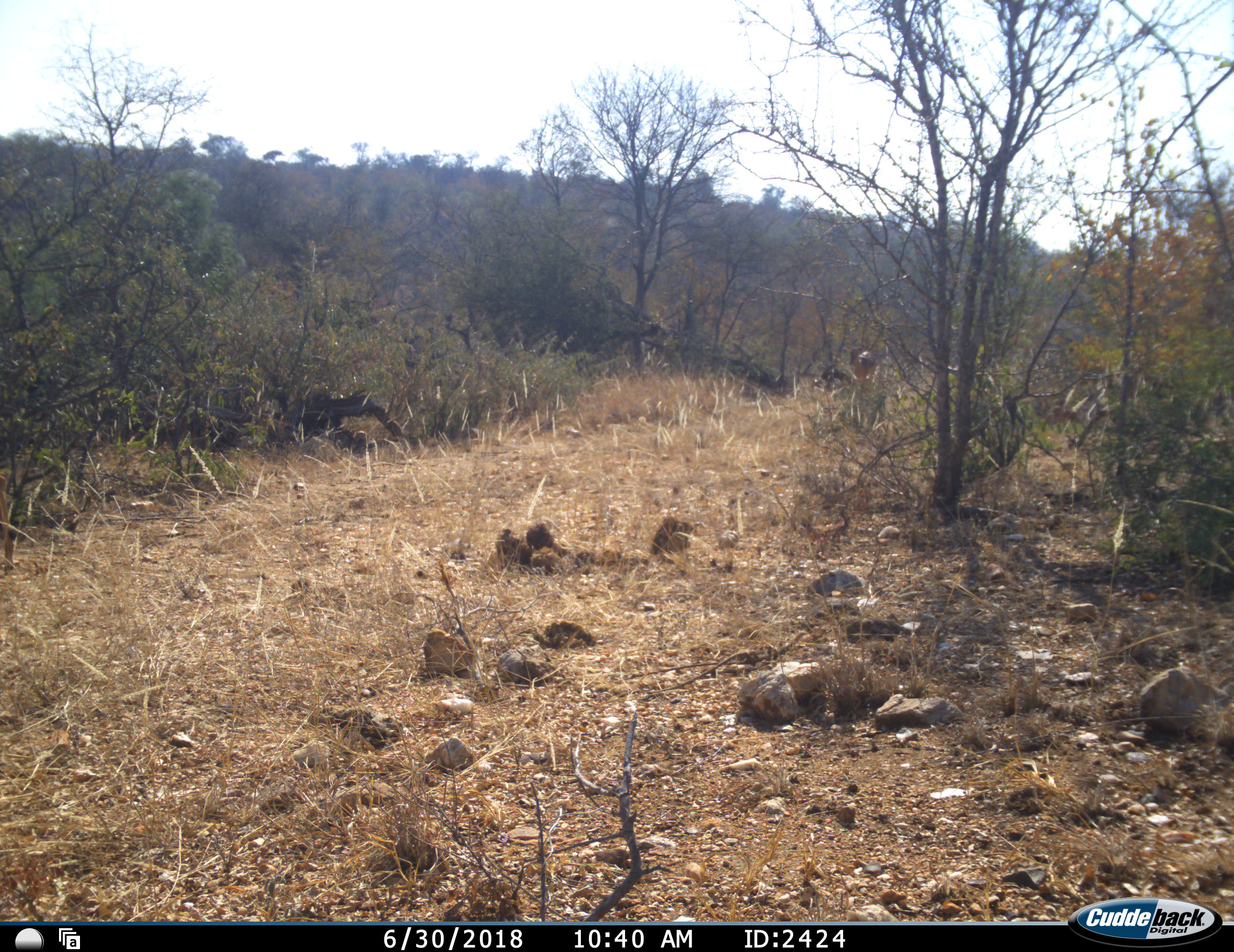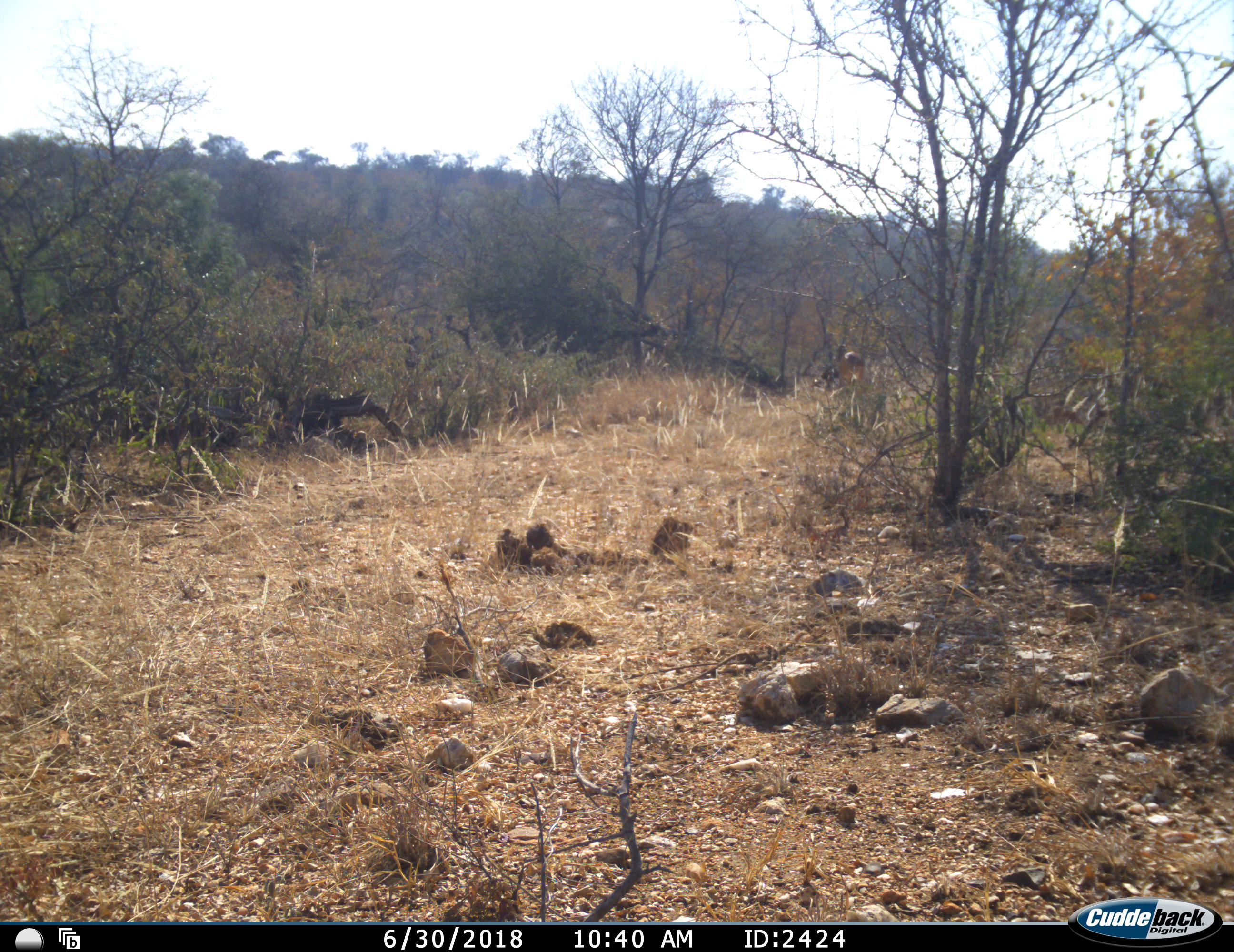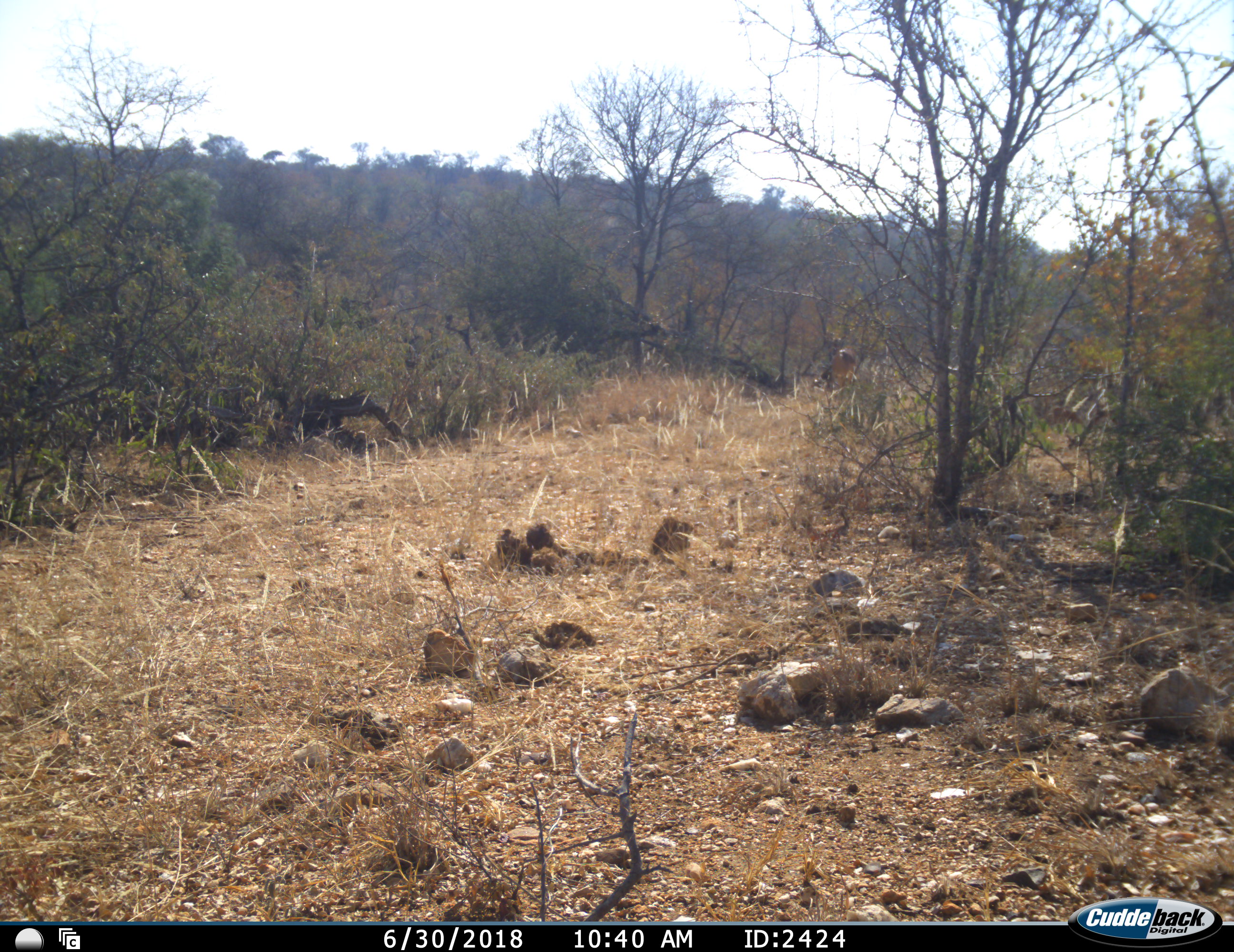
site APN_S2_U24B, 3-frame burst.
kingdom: Animalia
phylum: Chordata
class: Mammalia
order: Artiodactyla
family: Bovidae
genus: Aepyceros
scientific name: Aepyceros melampus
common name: impala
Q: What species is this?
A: Impala (Aepyceros melampus).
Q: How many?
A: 1.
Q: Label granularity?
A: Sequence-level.